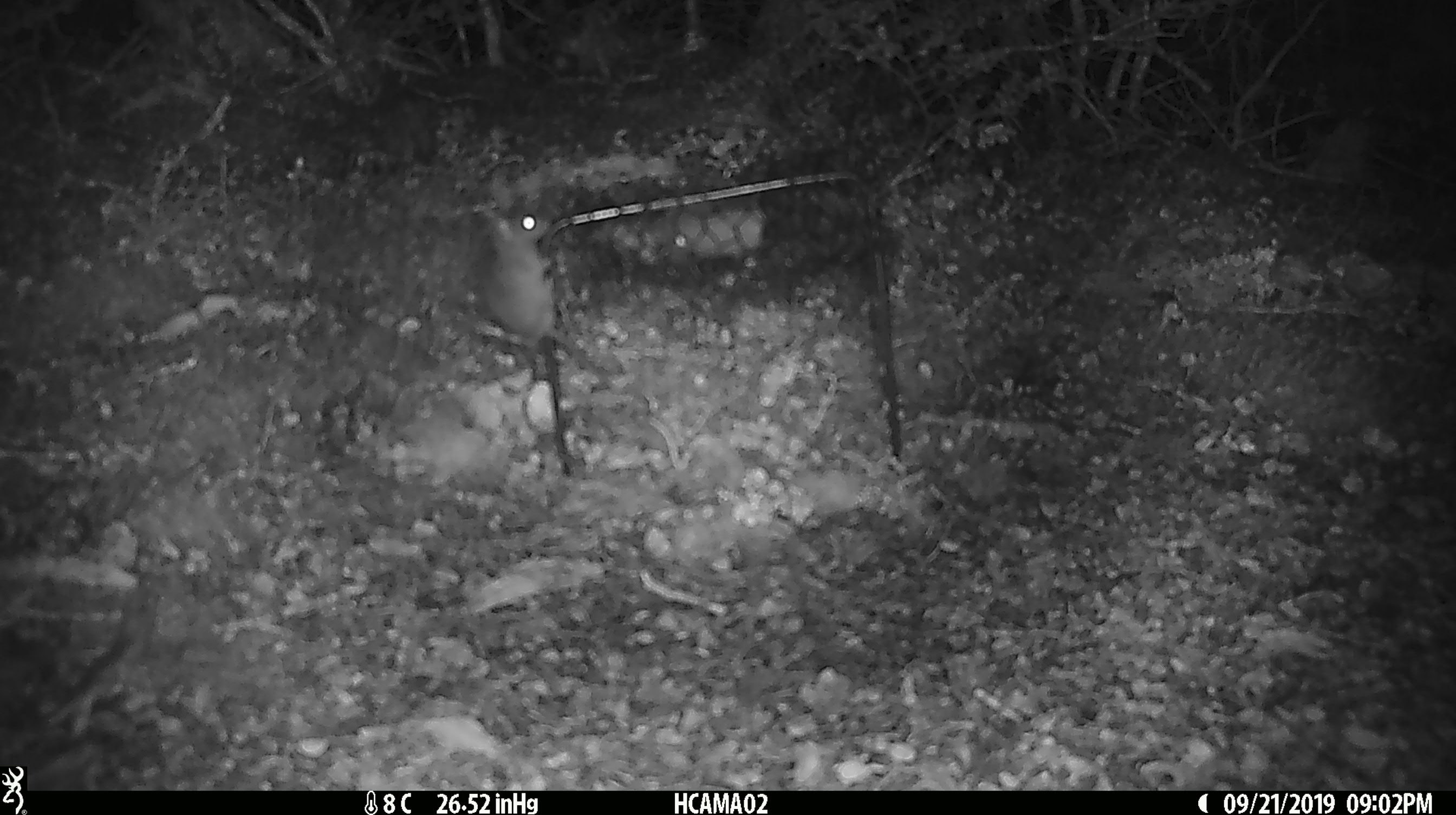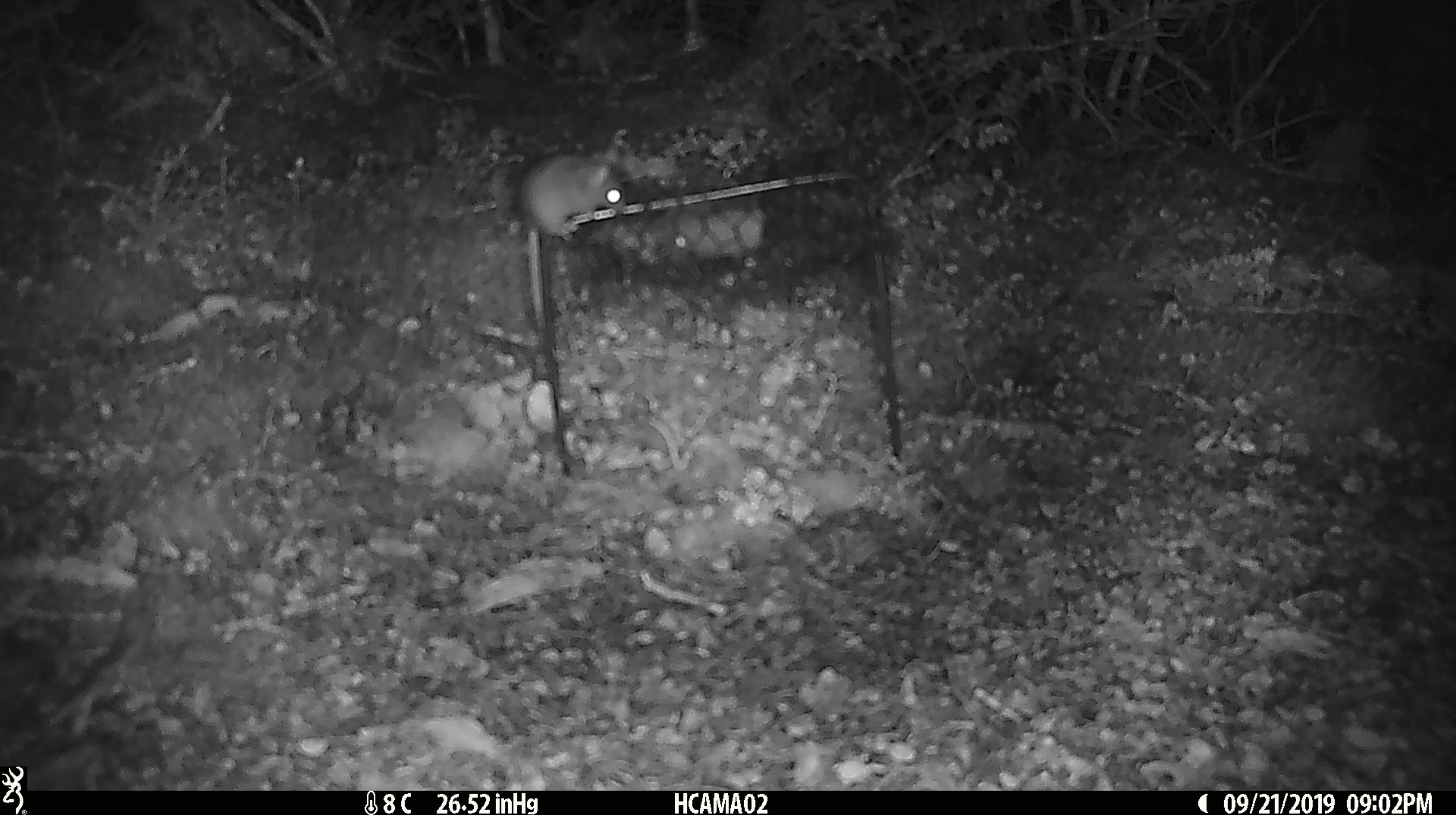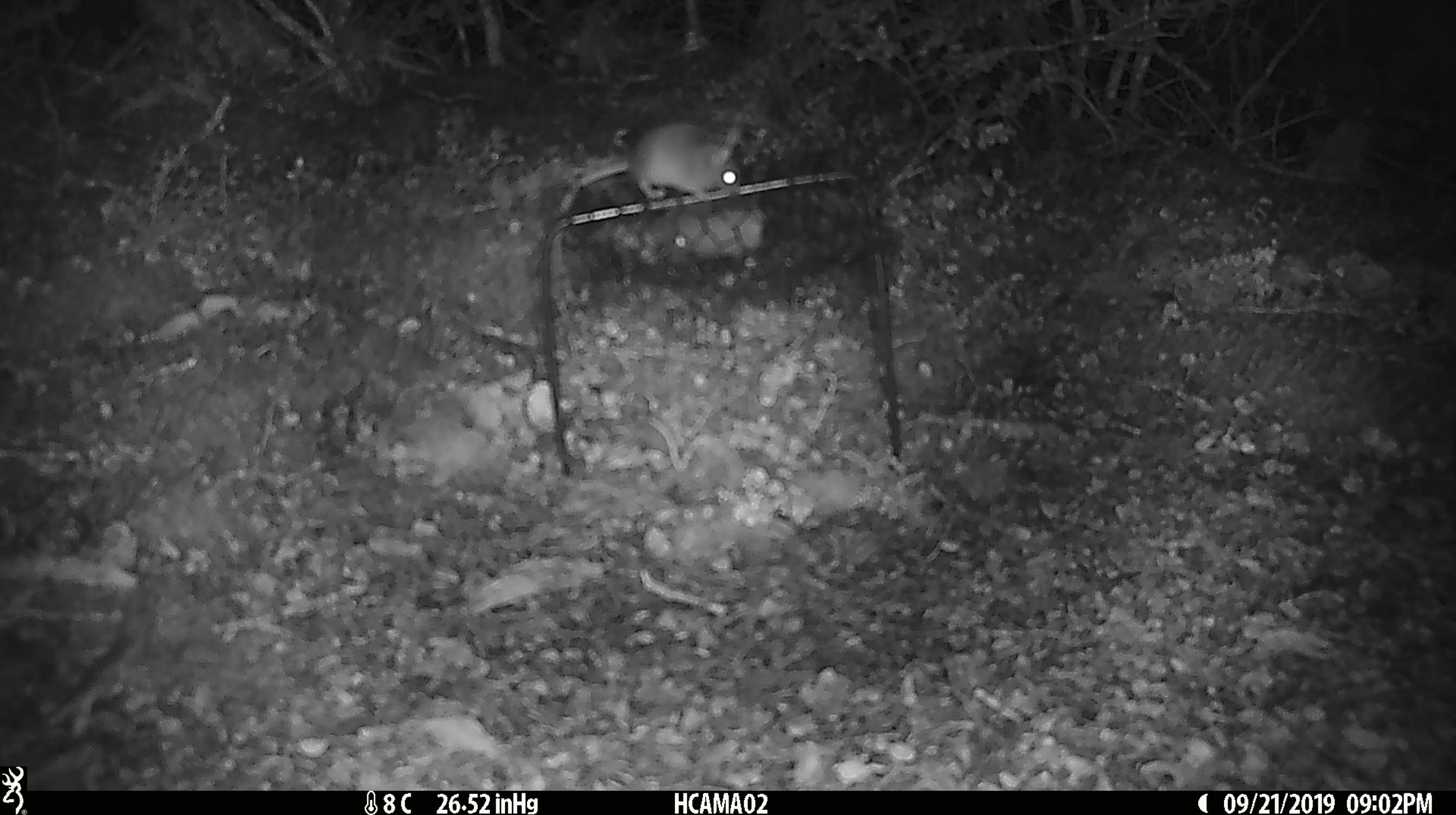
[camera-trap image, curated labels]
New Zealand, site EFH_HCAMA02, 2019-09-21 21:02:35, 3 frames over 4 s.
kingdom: Animalia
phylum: Chordata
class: Mammalia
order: Rodentia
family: Muridae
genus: Mus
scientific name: Mus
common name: mouse